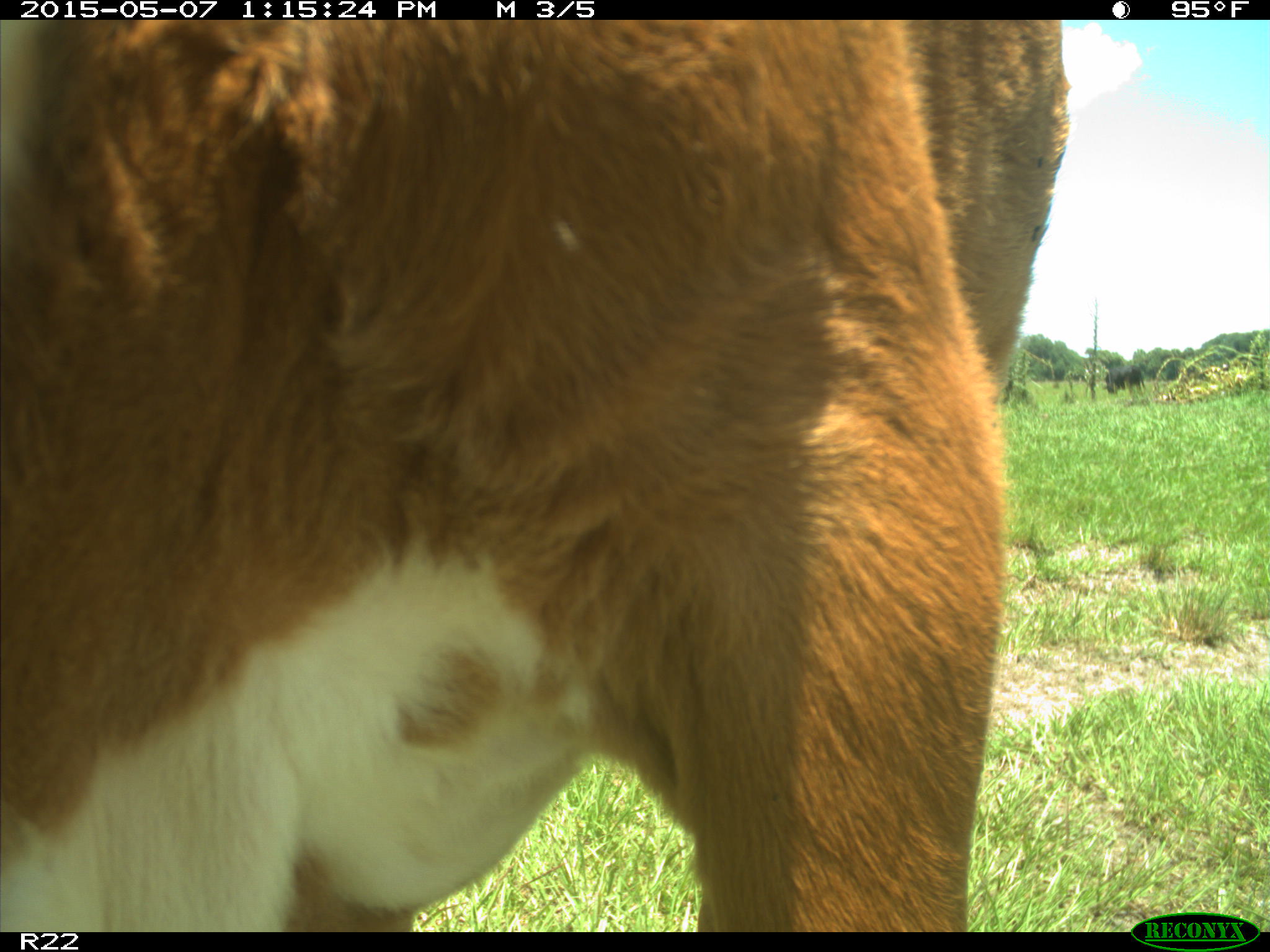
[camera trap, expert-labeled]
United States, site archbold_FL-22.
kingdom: Animalia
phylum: Chordata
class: Mammalia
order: Artiodactyla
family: Bovidae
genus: Bos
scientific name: Bos taurus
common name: domestic cow